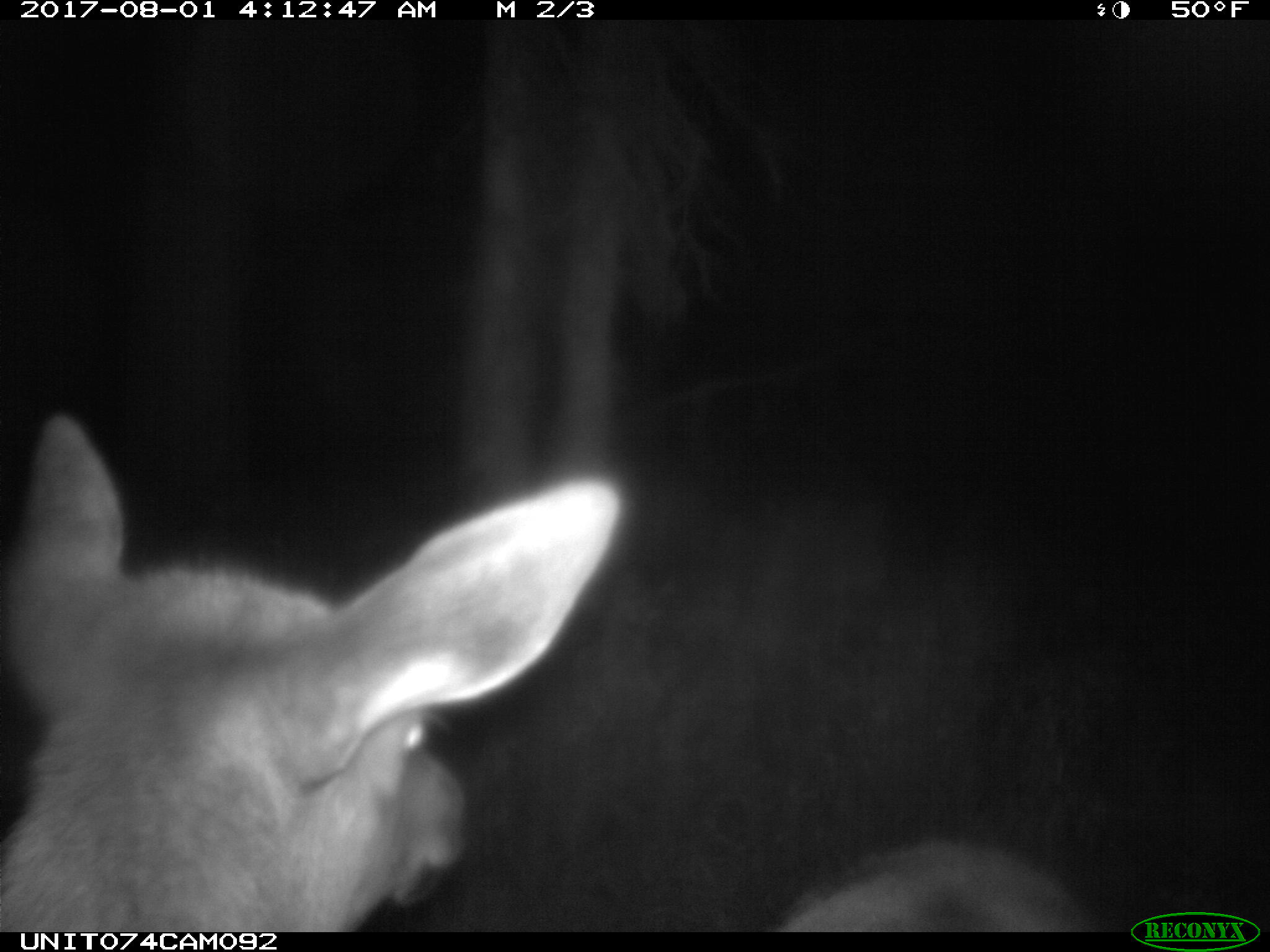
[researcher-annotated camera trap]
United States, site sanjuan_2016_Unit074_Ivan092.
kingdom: Animalia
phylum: Chordata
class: Mammalia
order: Artiodactyla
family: Cervidae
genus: Cervus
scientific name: Cervus elaphus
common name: red deer